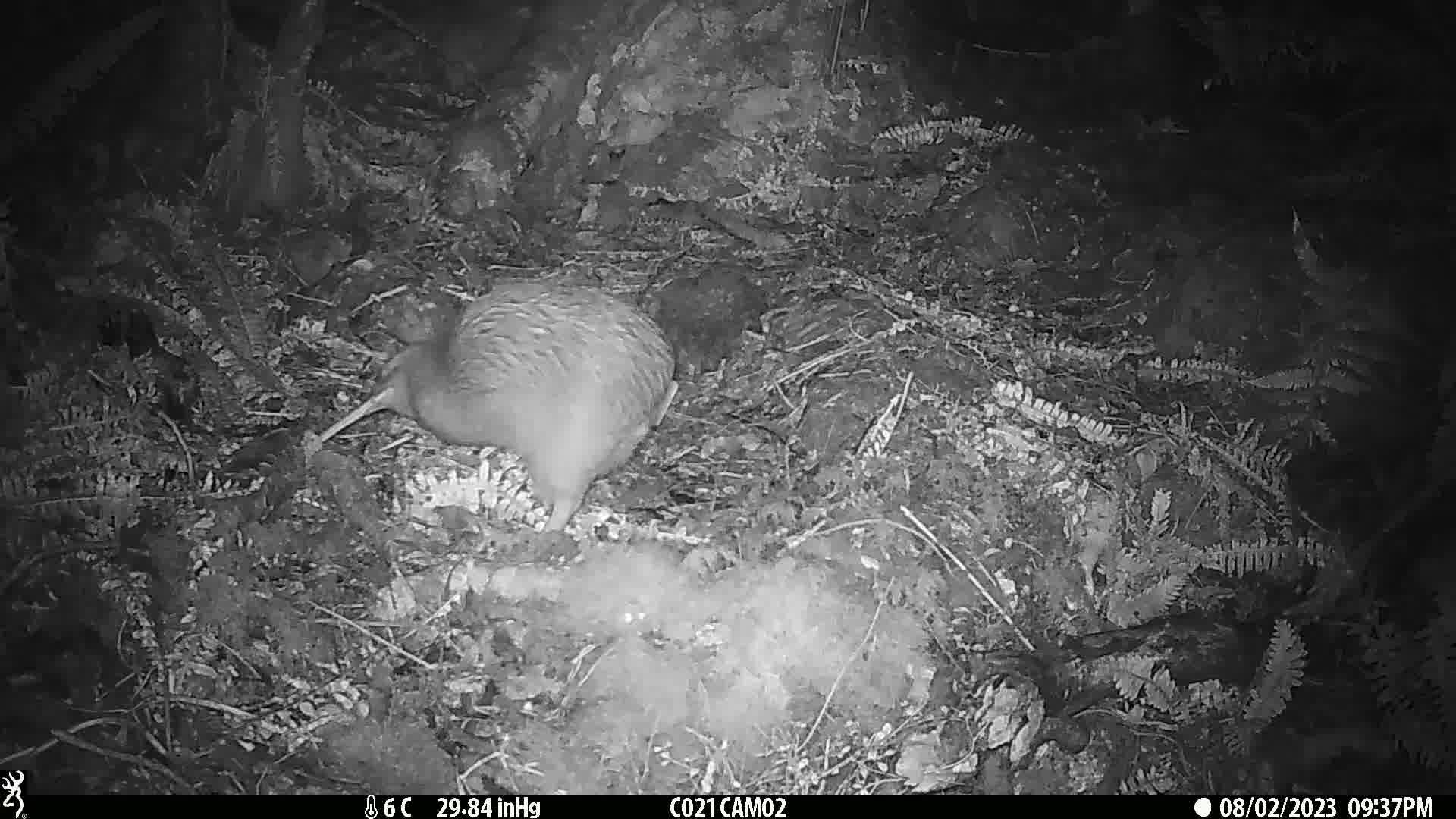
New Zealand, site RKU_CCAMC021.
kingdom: Animalia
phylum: Chordata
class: Aves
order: Apterygiformes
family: Apterygidae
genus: Apteryx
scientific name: Apteryx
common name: kiwi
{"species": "kiwi (Apteryx)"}